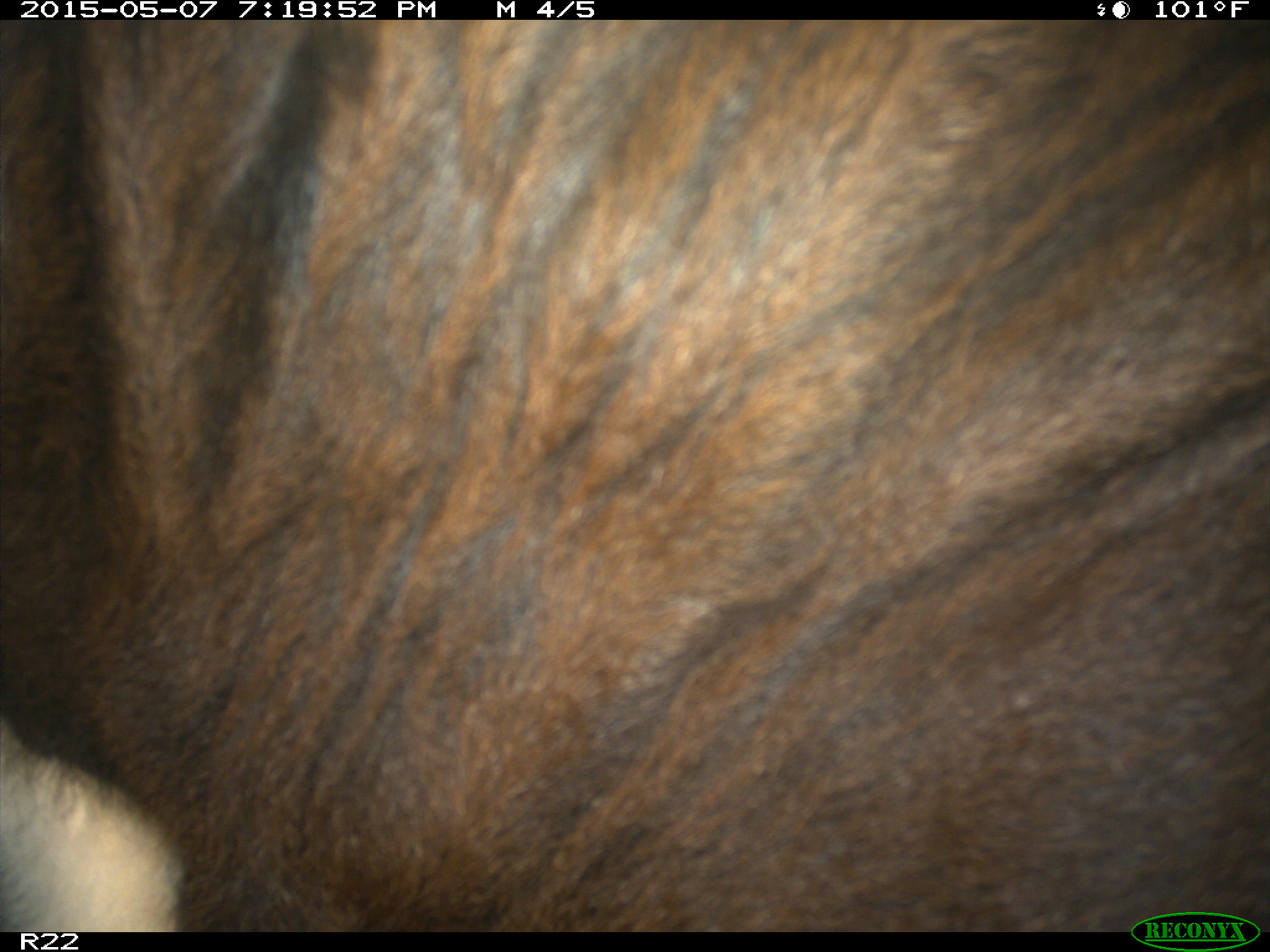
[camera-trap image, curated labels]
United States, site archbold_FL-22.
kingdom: Animalia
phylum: Chordata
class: Mammalia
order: Artiodactyla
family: Bovidae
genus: Bos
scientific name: Bos taurus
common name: domestic cow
Bos taurus (domestic cow).